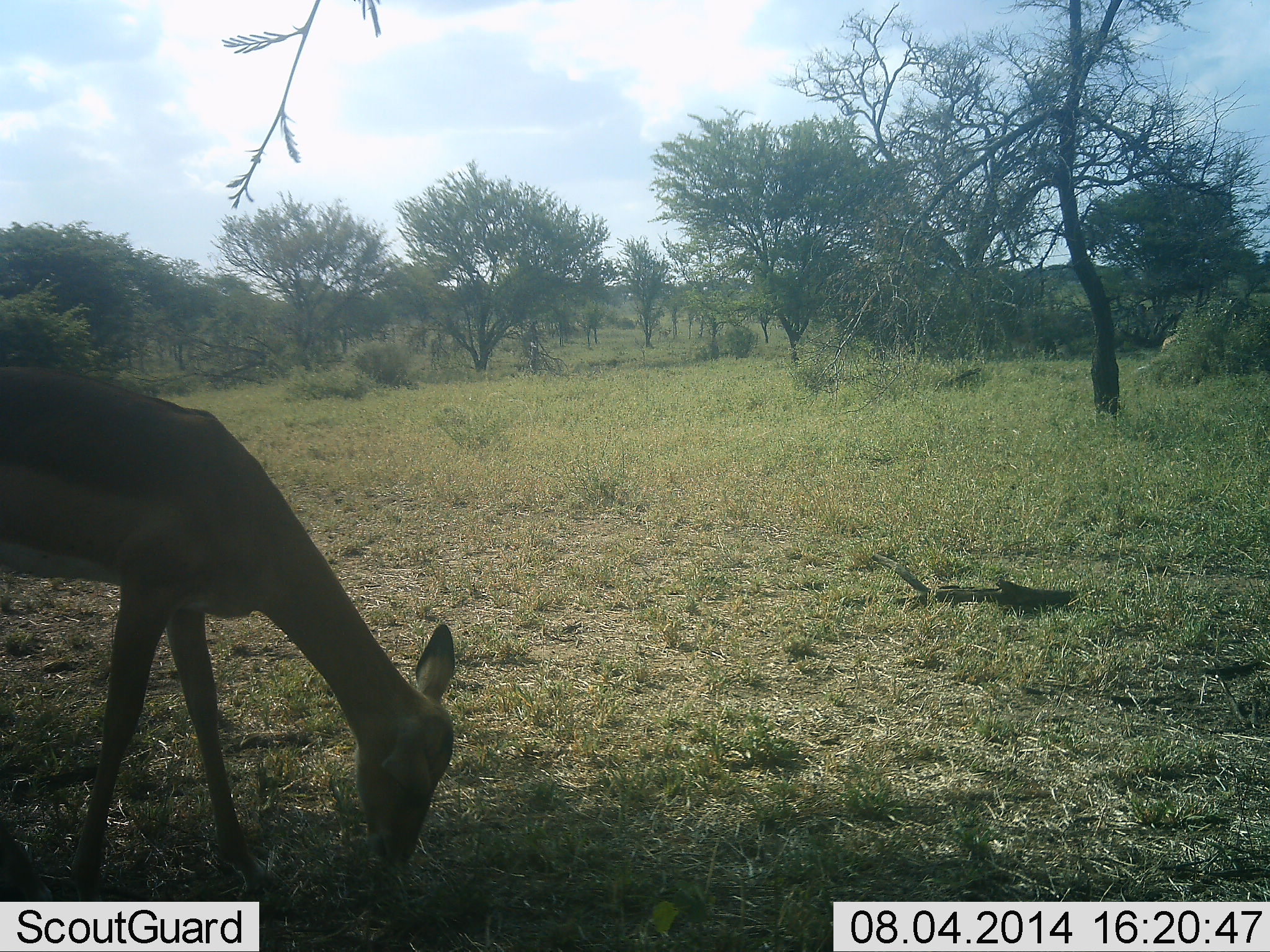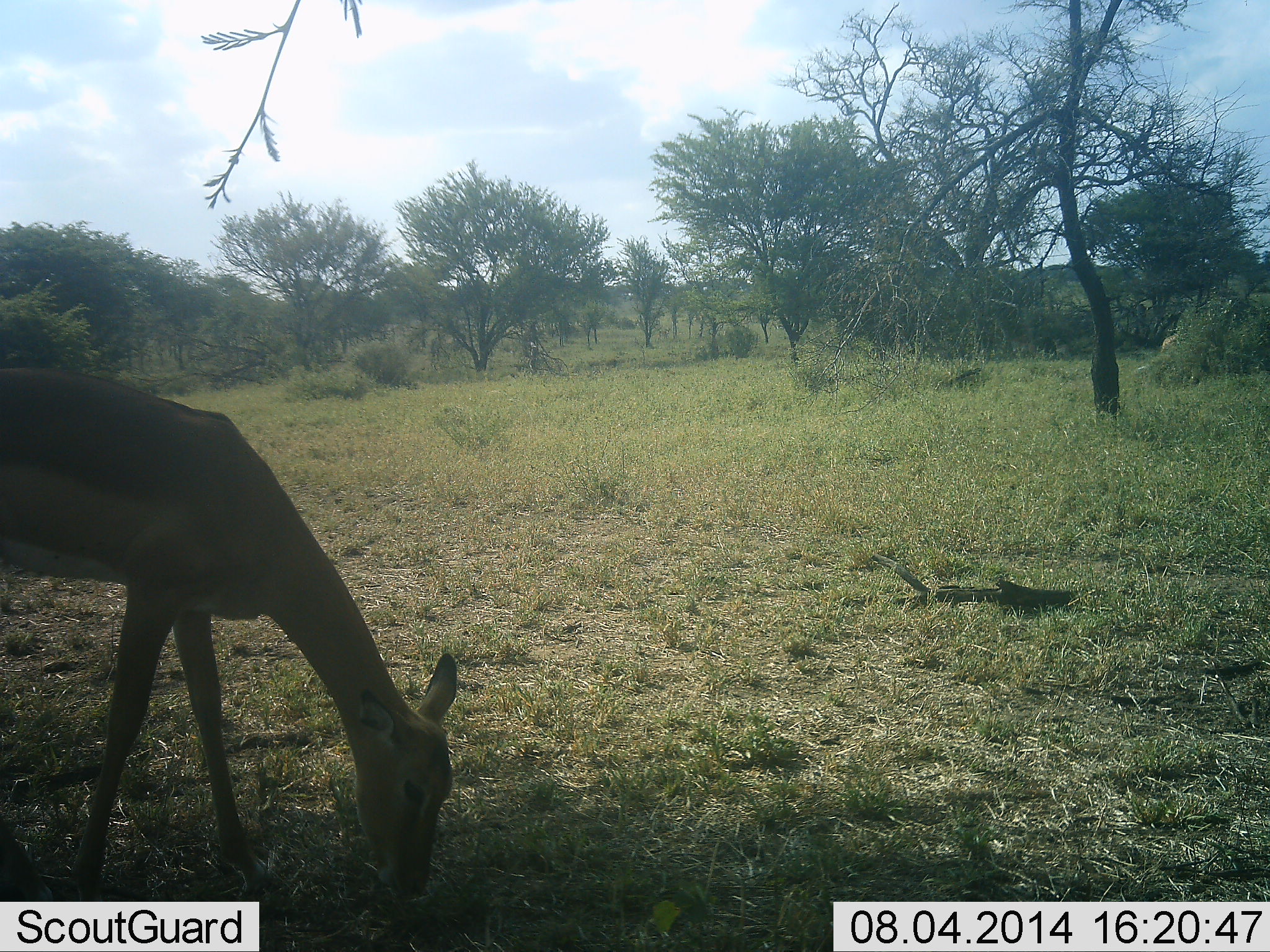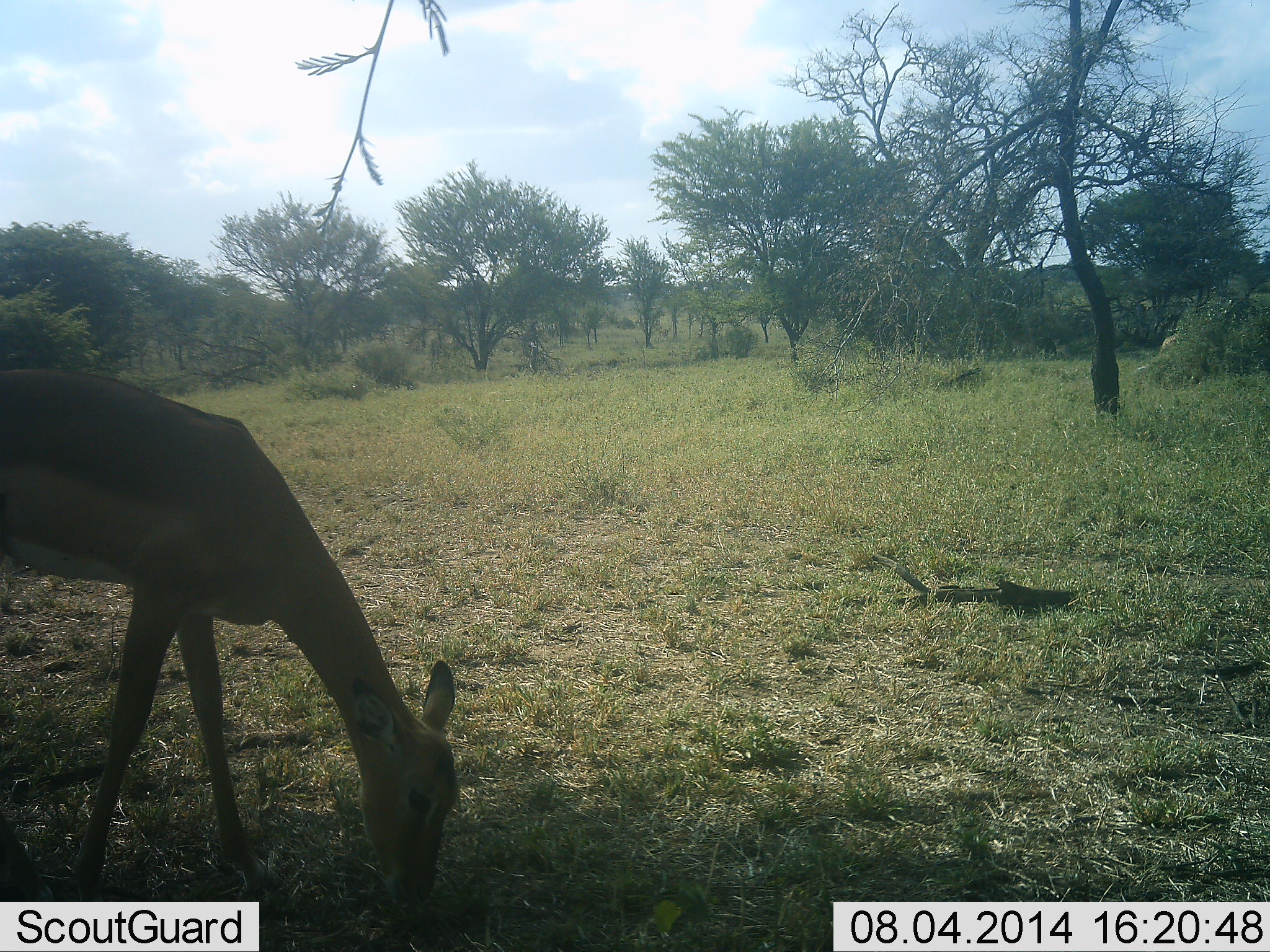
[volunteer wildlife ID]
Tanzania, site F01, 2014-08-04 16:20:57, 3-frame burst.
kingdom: Animalia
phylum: Chordata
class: Mammalia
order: Artiodactyla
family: Bovidae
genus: Aepyceros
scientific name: Aepyceros melampus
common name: impala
Impala (Aepyceros melampus), count 1. Behavior (volunteer vote fractions): standing 20%, resting 0%, moving 0%, interacting 0%. Young present (vote fraction): 0%. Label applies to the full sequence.